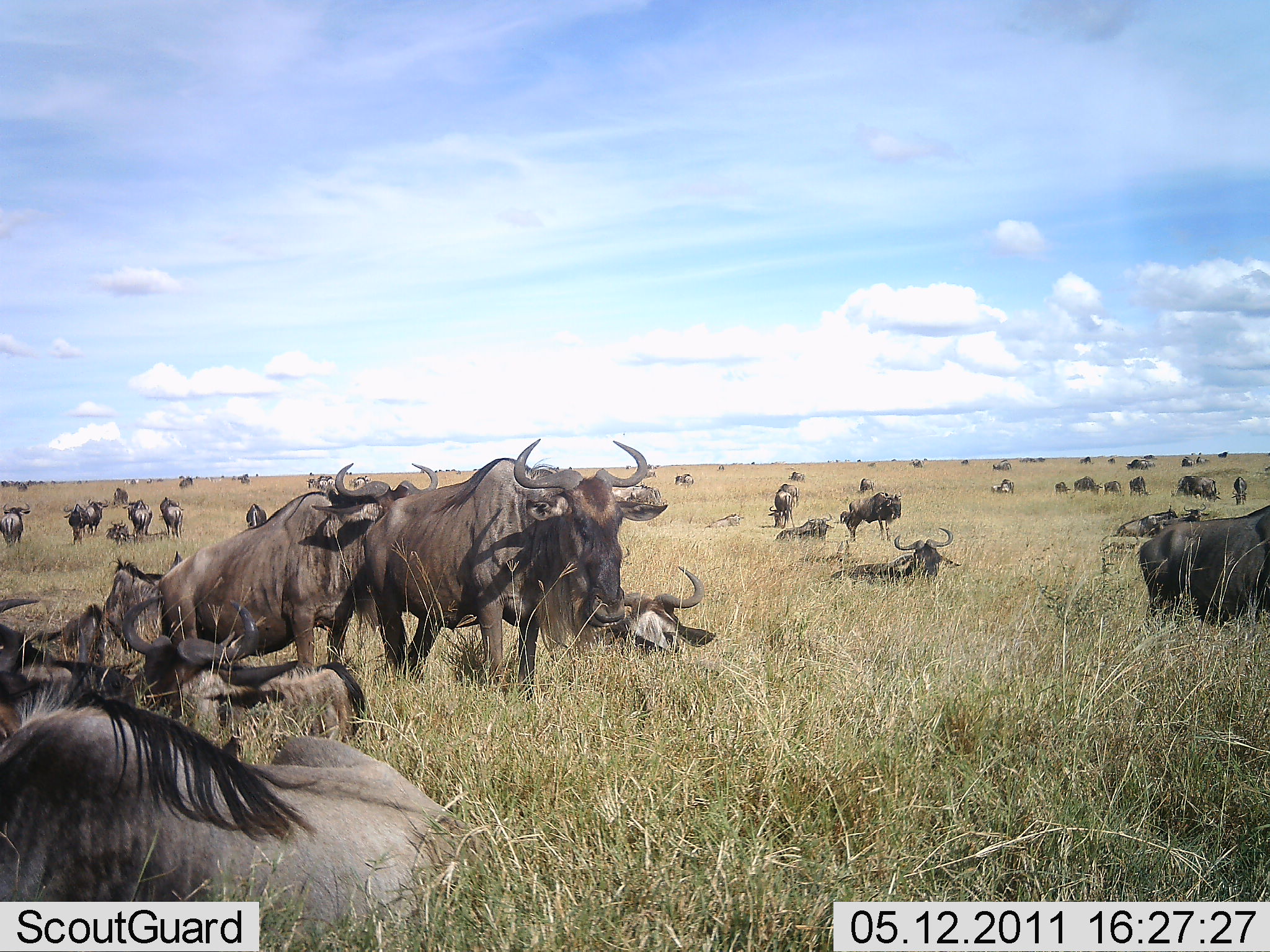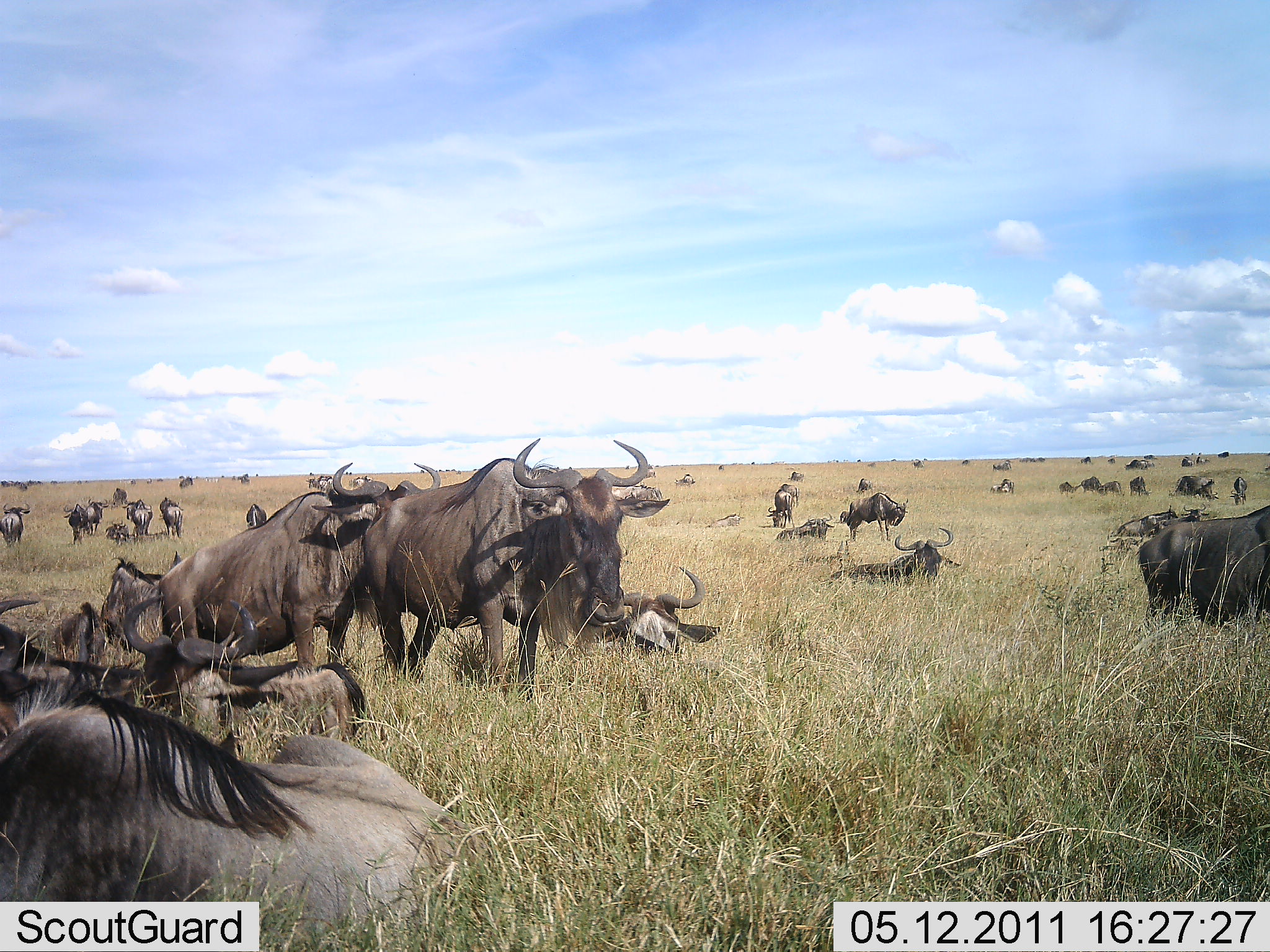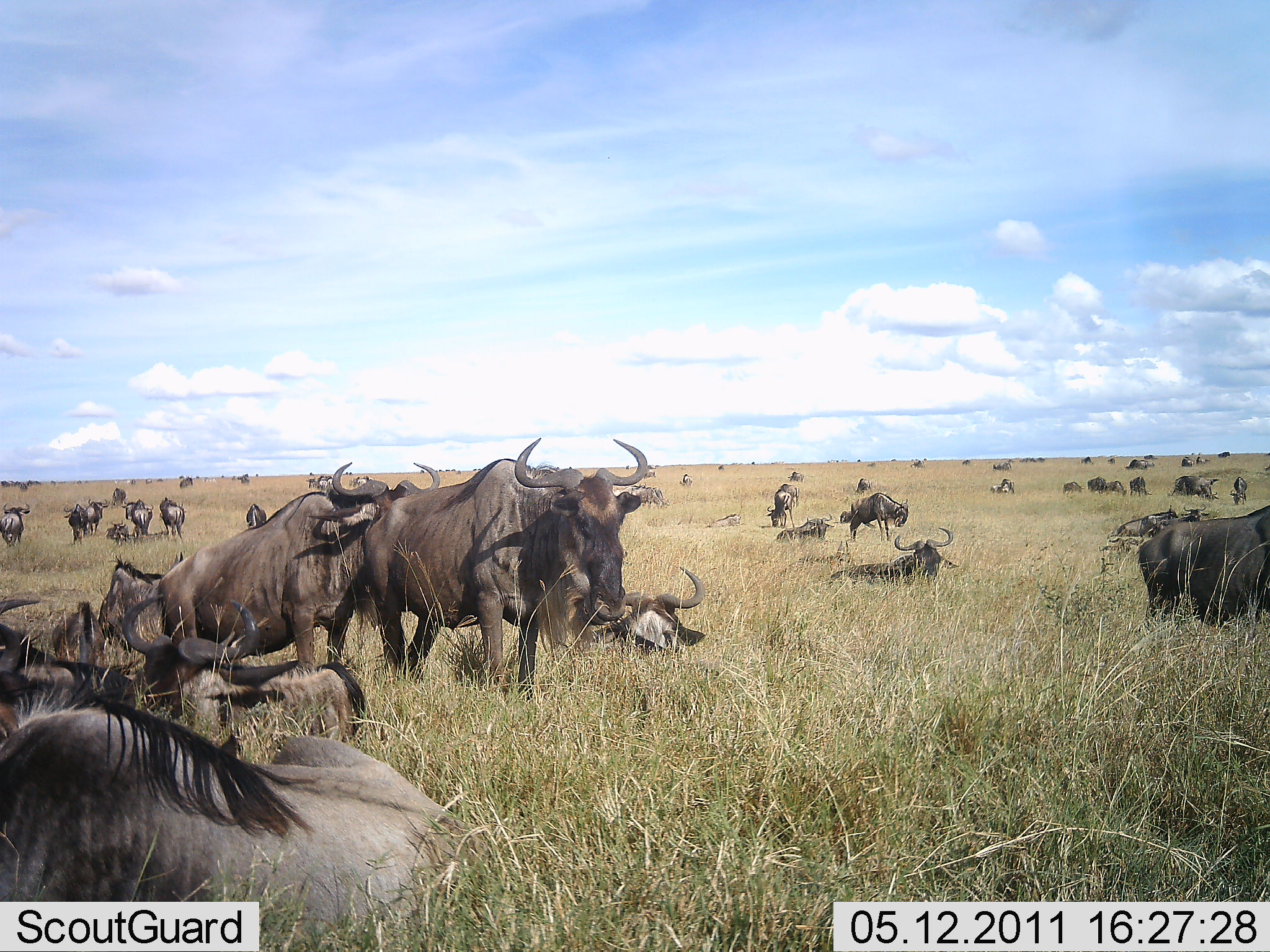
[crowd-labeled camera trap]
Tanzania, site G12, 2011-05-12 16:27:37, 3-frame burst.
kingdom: Animalia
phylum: Chordata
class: Mammalia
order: Artiodactyla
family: Bovidae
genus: Connochaetes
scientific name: Connochaetes taurinus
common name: blue wildebeest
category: wildebeest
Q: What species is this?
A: Wildebeest (blue wildebeest) (Connochaetes taurinus).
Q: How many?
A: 51+.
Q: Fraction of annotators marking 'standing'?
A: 86%.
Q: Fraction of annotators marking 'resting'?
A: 100%.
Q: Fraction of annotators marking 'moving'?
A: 43%.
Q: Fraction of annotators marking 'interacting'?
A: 29%.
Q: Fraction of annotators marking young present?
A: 7%.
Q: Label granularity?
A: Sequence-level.